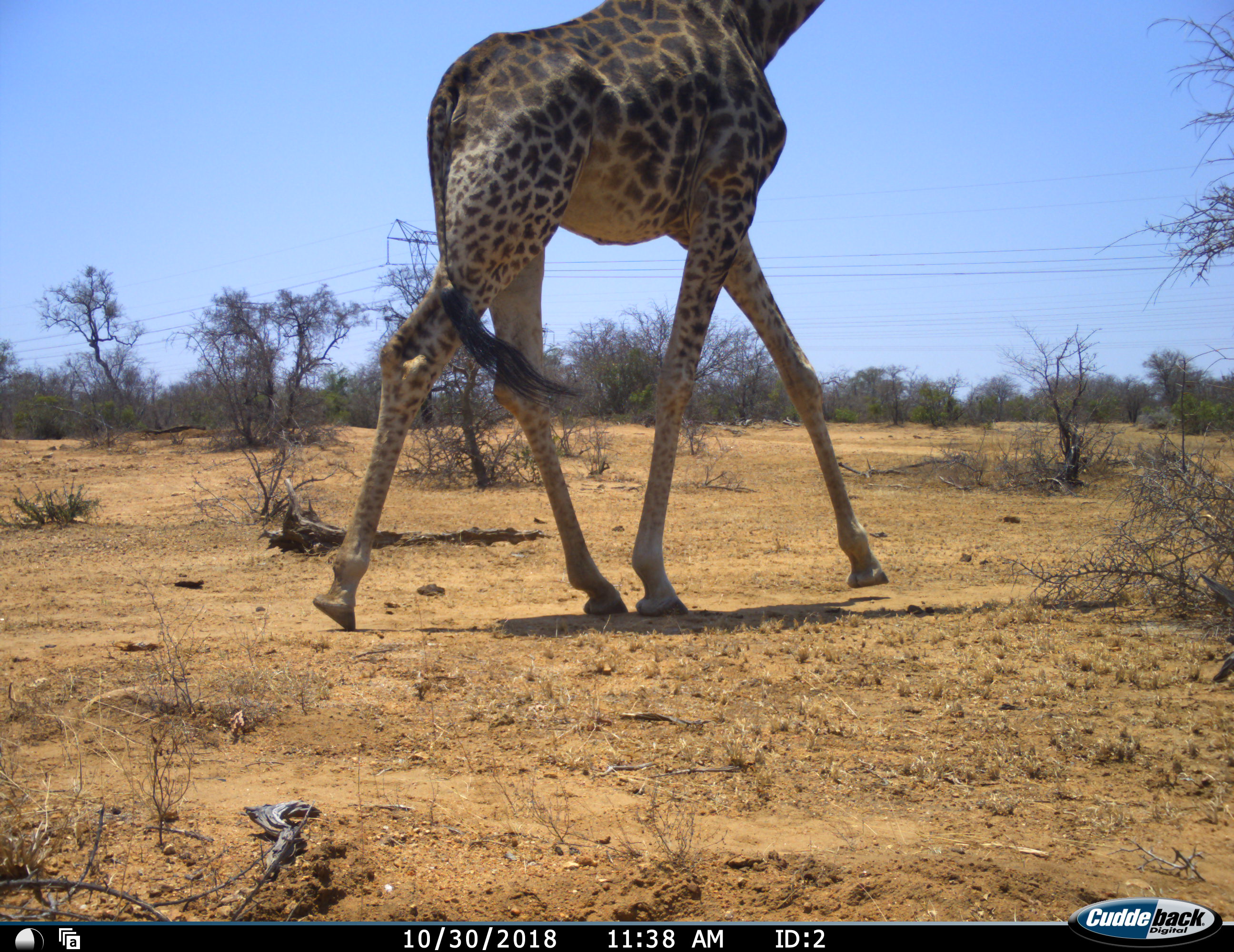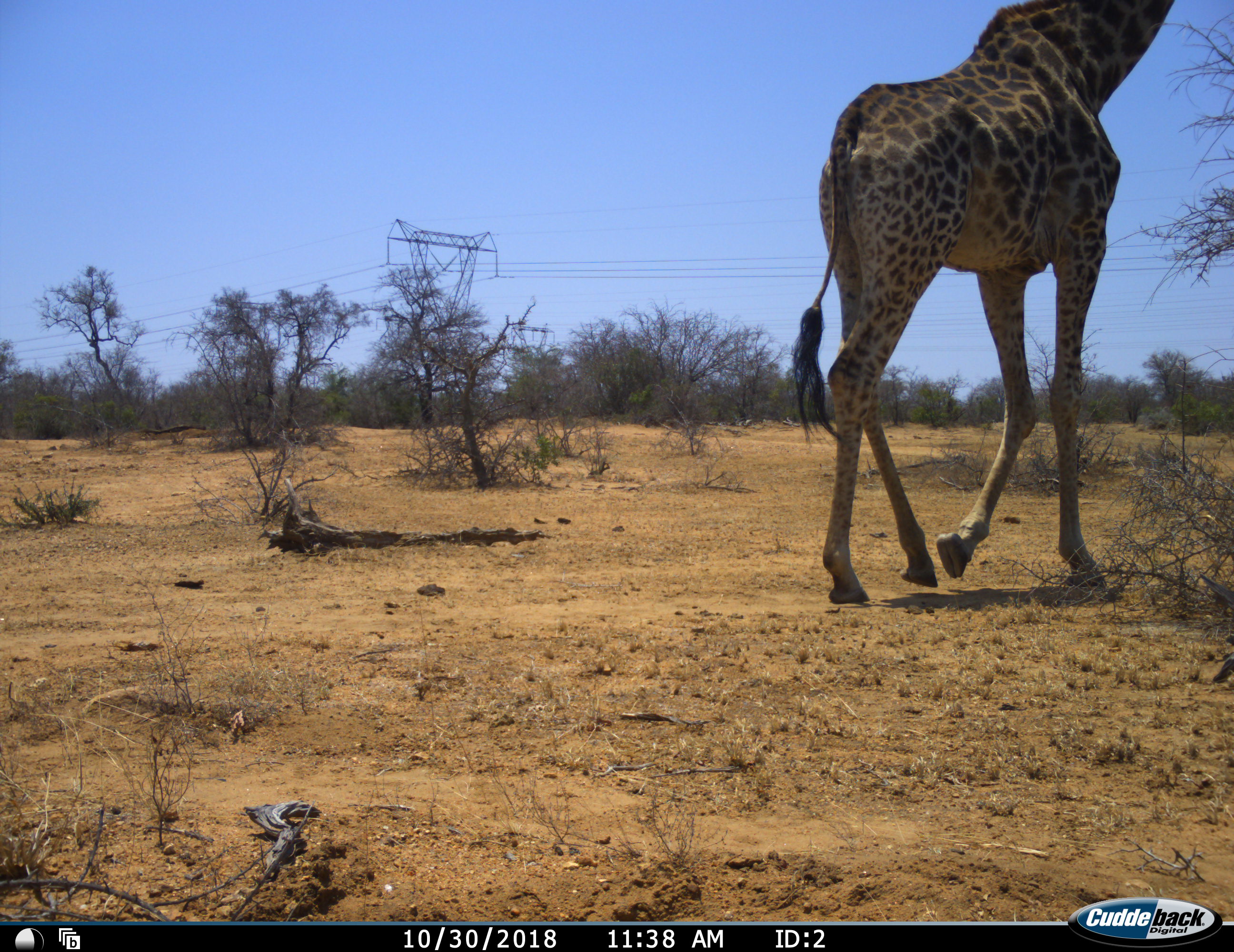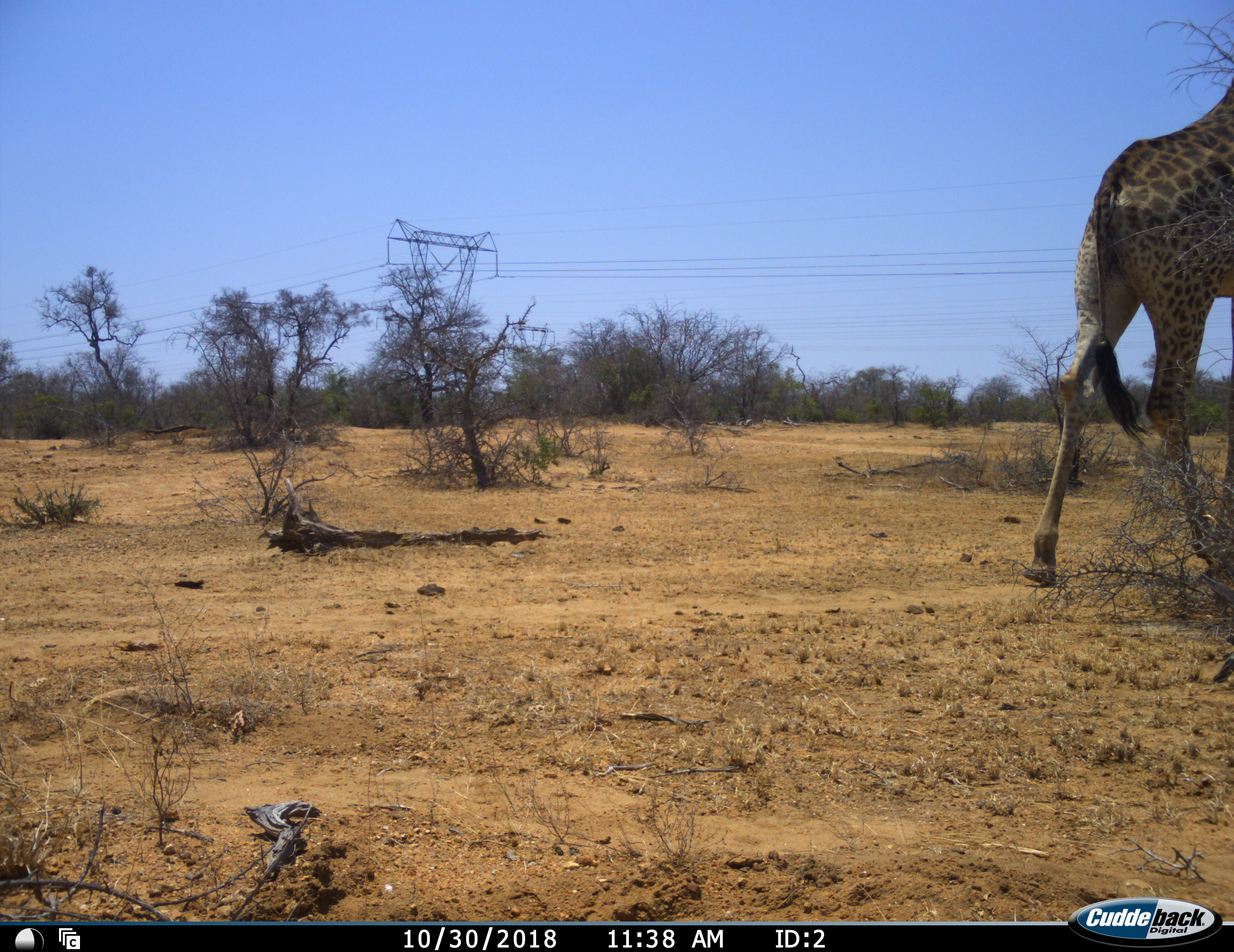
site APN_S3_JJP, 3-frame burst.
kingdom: Animalia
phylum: Chordata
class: Mammalia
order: Artiodactyla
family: Giraffidae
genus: Giraffa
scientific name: Giraffa camelopardalis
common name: giraffe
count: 1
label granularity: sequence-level